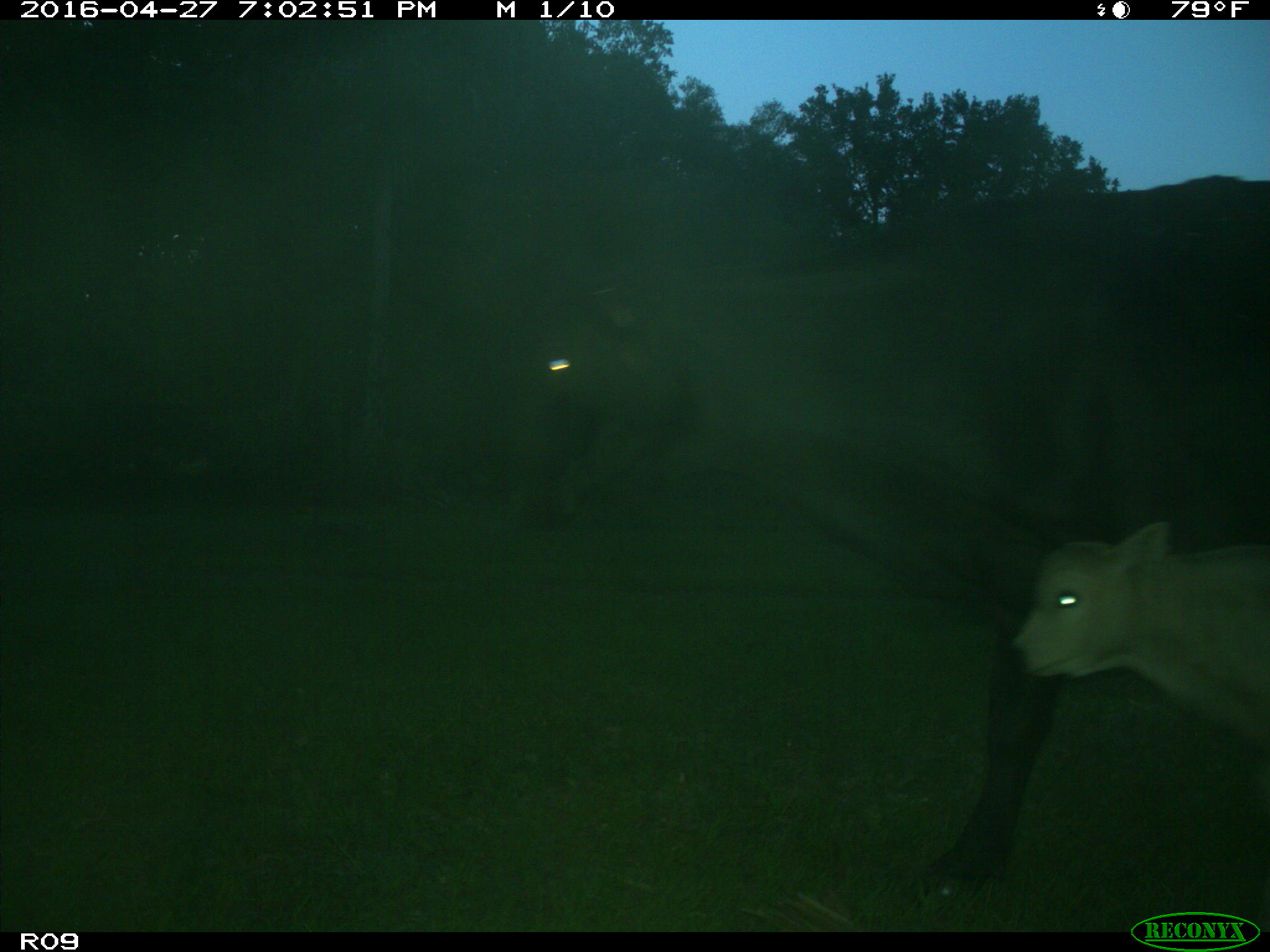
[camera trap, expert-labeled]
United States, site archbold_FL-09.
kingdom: Animalia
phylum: Chordata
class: Mammalia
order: Artiodactyla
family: Bovidae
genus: Bos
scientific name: Bos taurus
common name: domestic cow